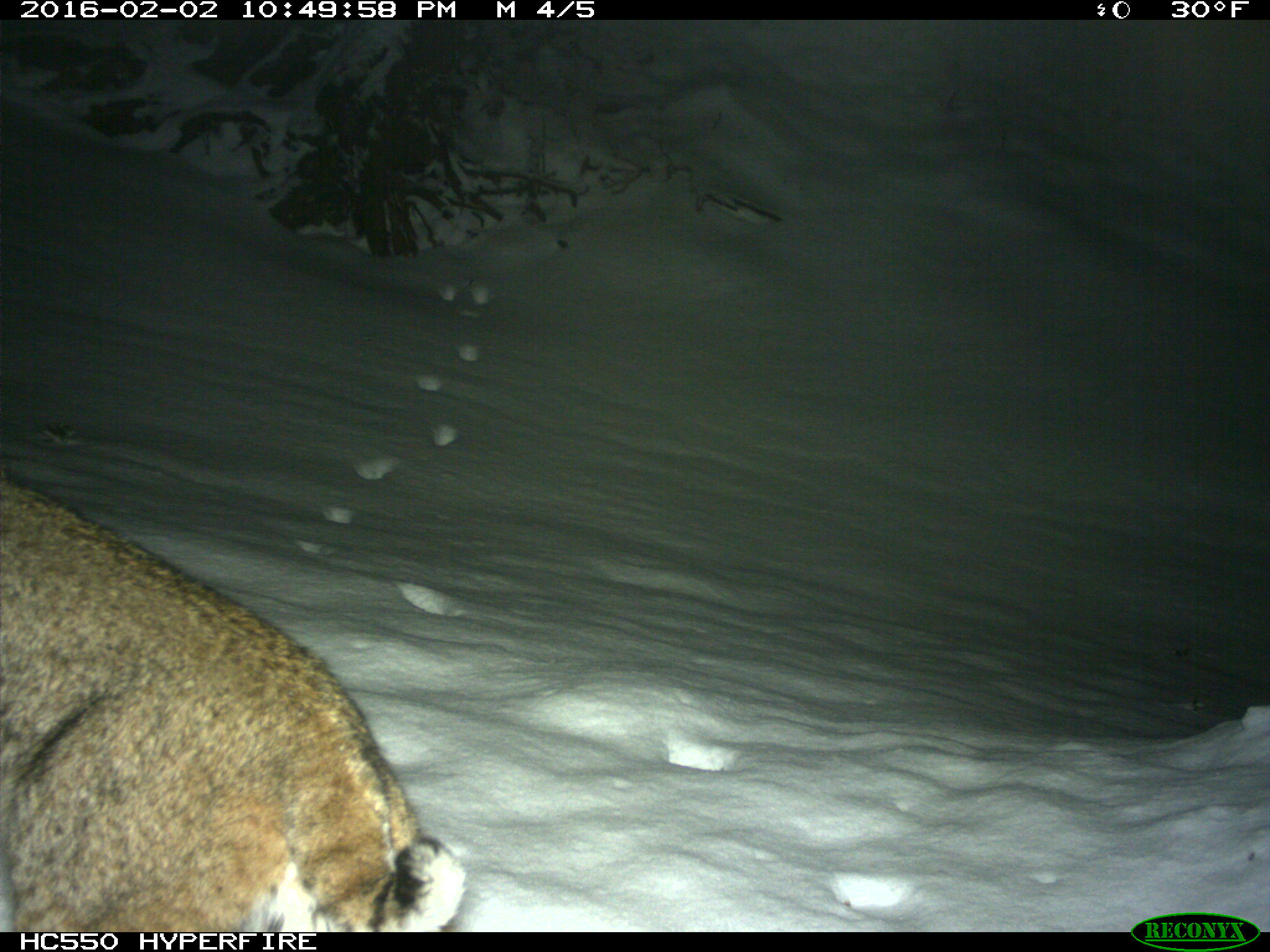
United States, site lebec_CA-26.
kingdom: Animalia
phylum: Chordata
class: Mammalia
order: Carnivora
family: Felidae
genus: Lynx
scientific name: Lynx rufus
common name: bobcat